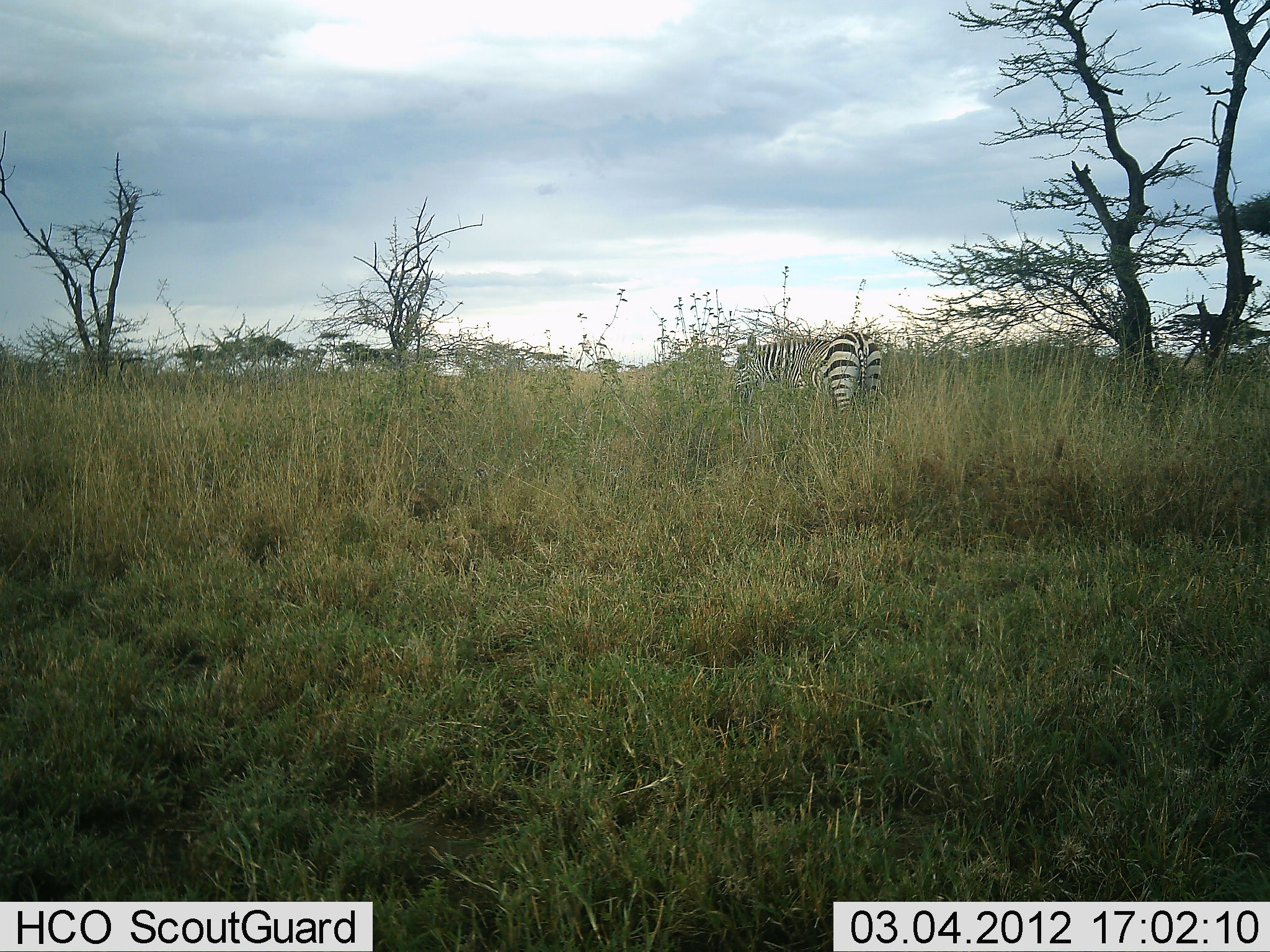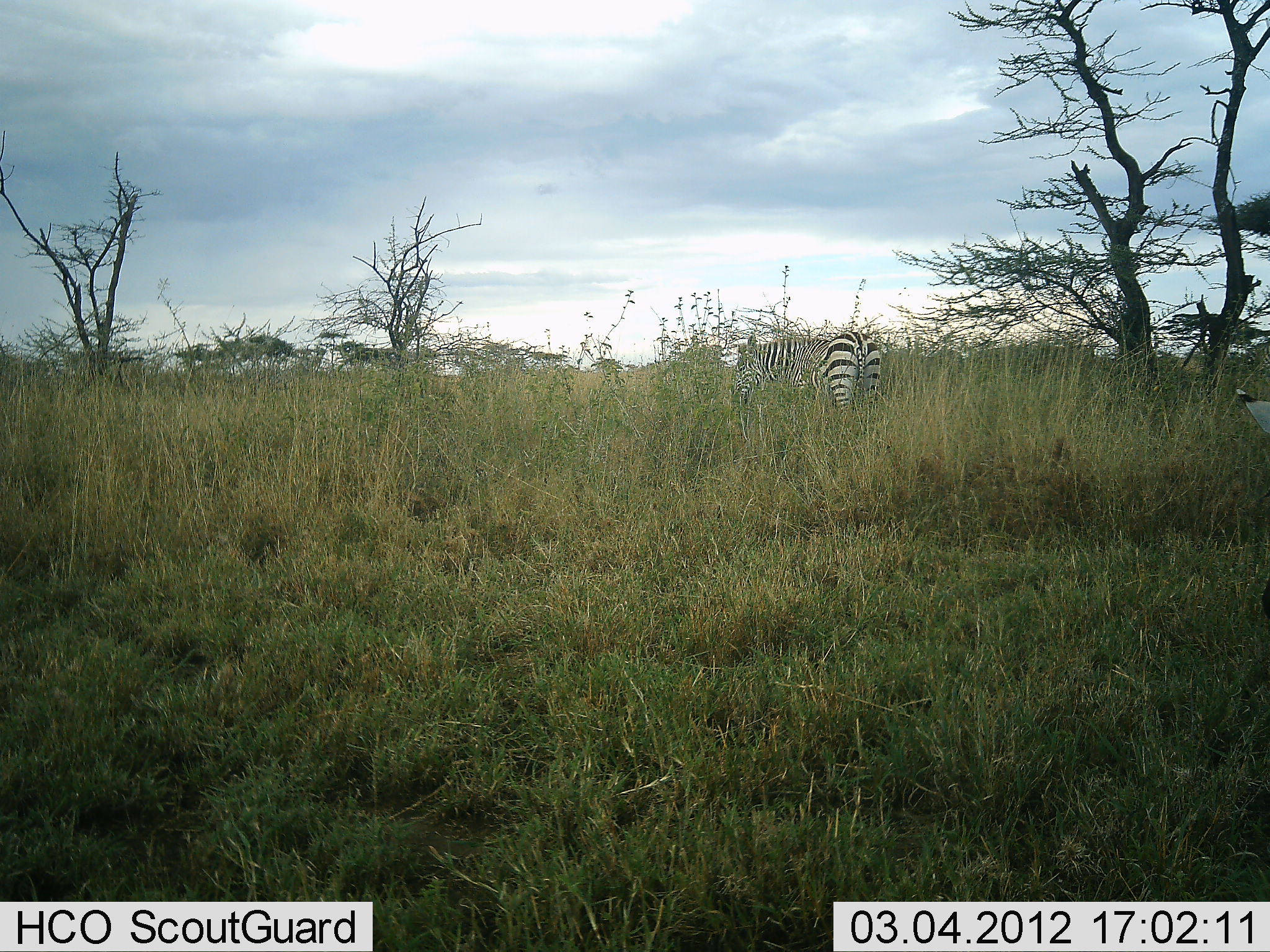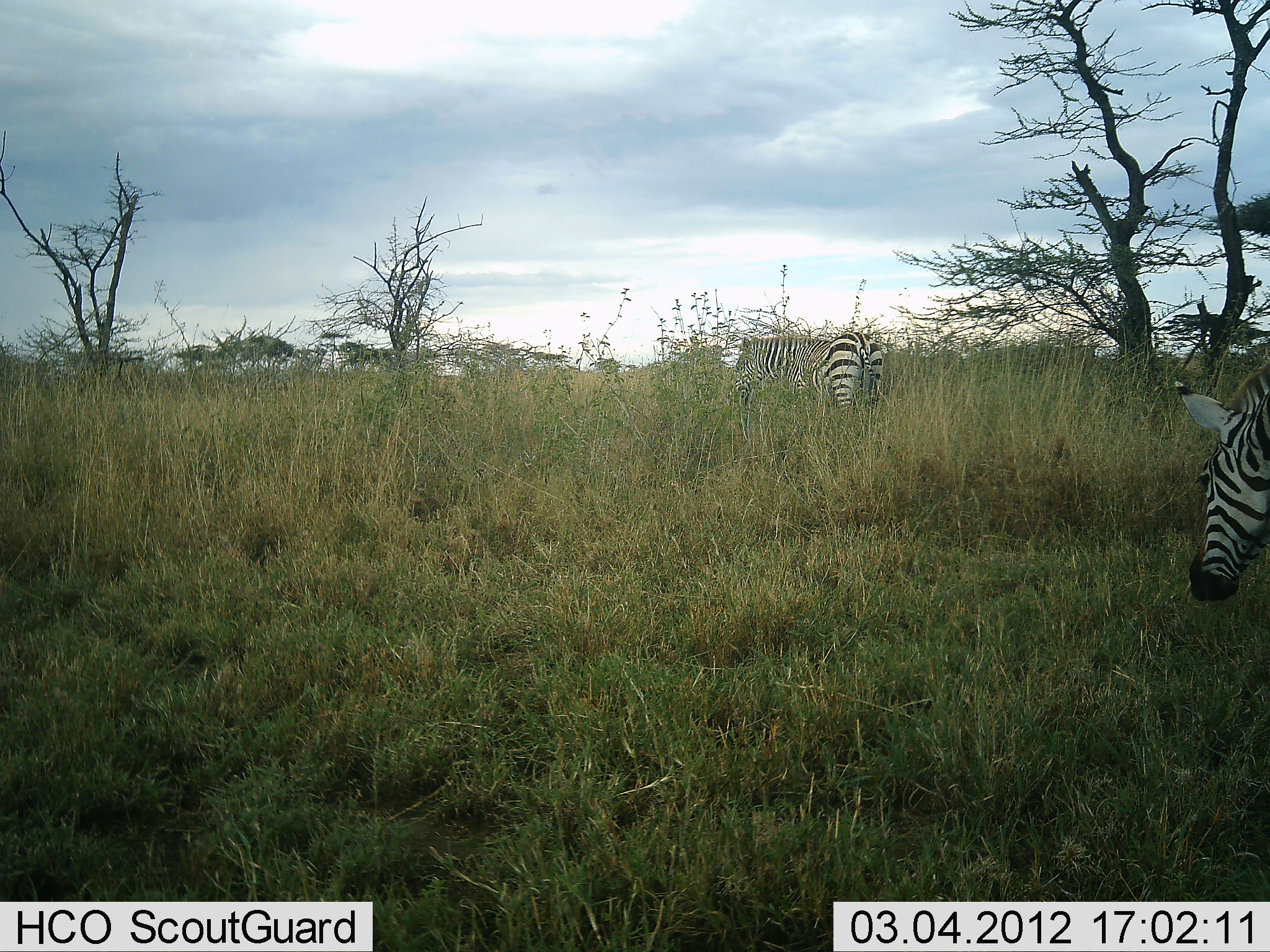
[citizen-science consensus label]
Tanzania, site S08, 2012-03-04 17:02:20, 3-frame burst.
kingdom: Animalia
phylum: Chordata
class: Mammalia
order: Perissodactyla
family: Equidae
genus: Equus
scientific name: Equus quagga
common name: plains zebra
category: zebra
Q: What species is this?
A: Zebra (plains zebra) (Equus quagga).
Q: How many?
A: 2.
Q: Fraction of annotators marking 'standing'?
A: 70%.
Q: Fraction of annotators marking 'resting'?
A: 0%.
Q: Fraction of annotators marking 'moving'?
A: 55%.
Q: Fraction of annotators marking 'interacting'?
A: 0%.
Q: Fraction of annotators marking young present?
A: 0%.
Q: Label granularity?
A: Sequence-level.